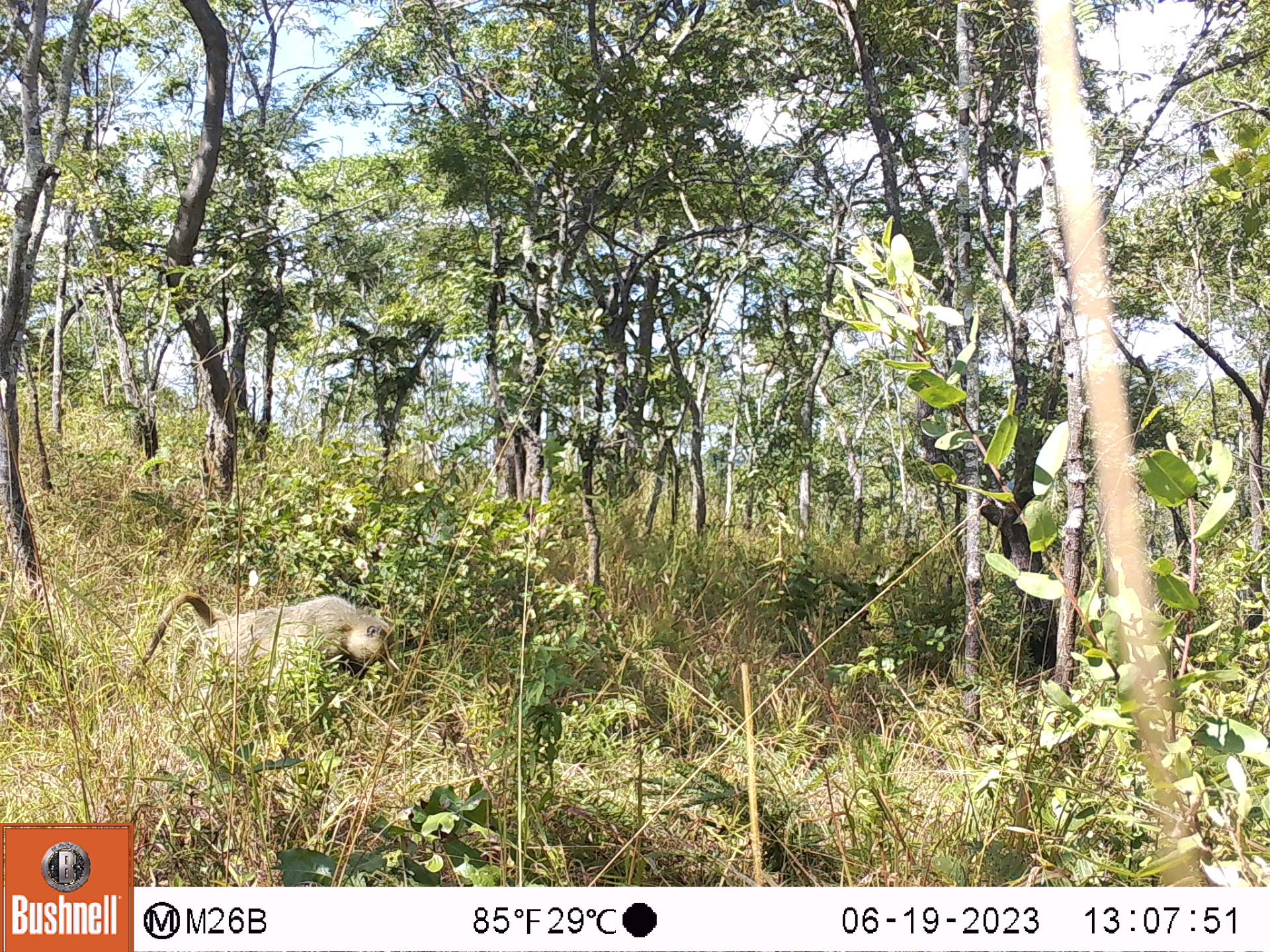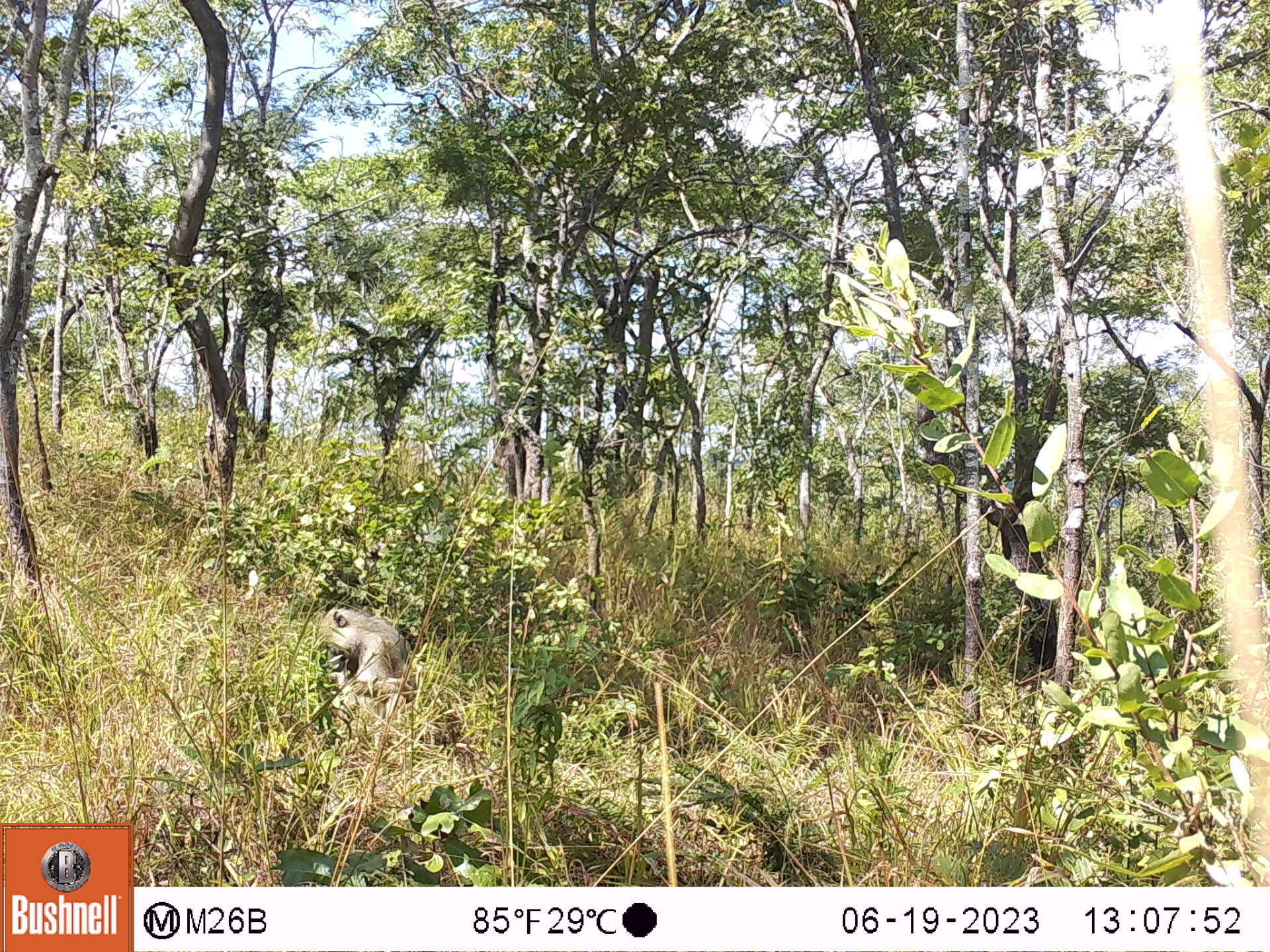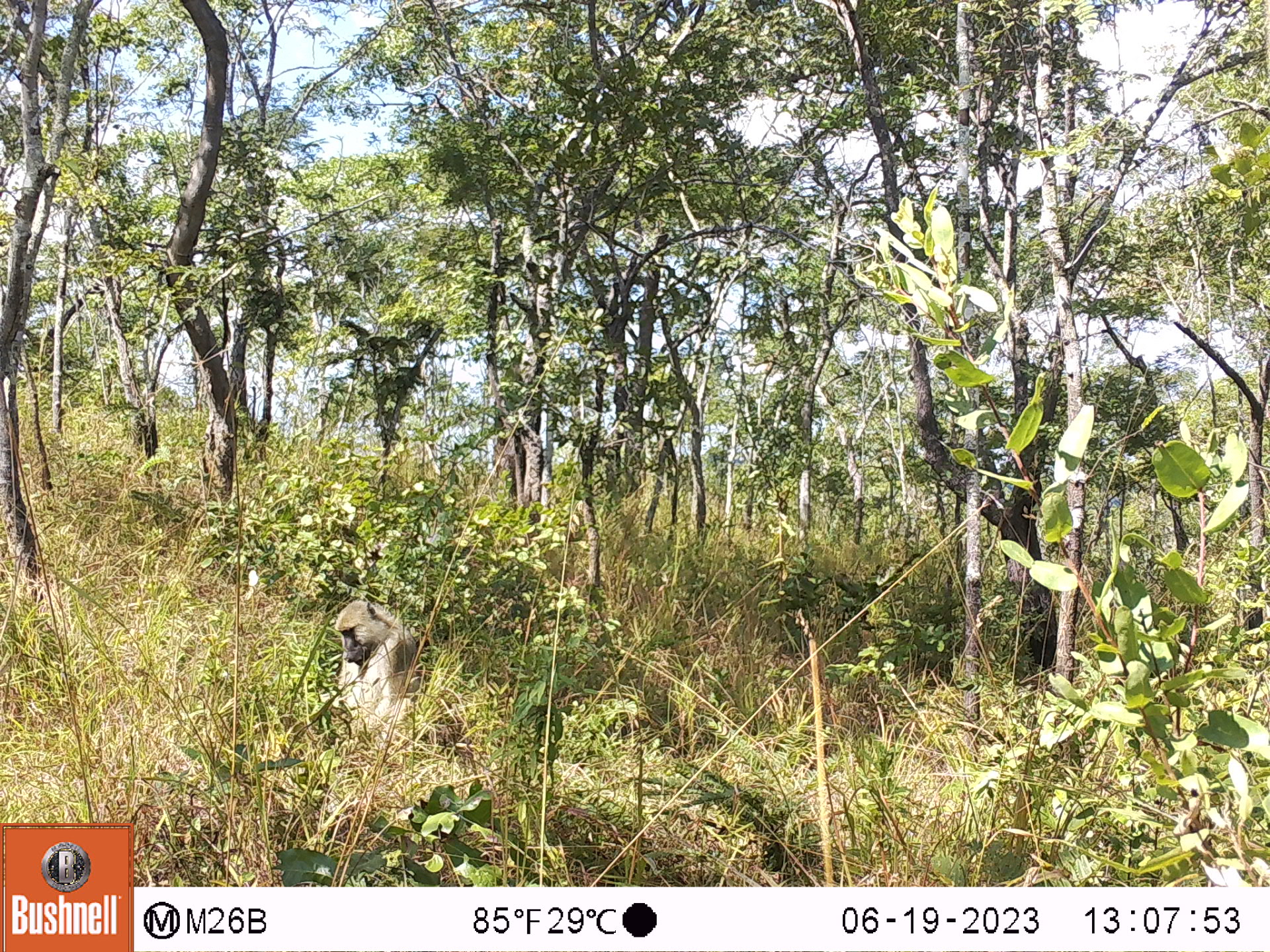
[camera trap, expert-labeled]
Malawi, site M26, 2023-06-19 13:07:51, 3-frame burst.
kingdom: Animalia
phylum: Chordata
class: Mammalia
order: Primates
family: Cercopithecidae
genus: Papio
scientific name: Papio cynocephalus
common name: yellow baboon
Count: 1.